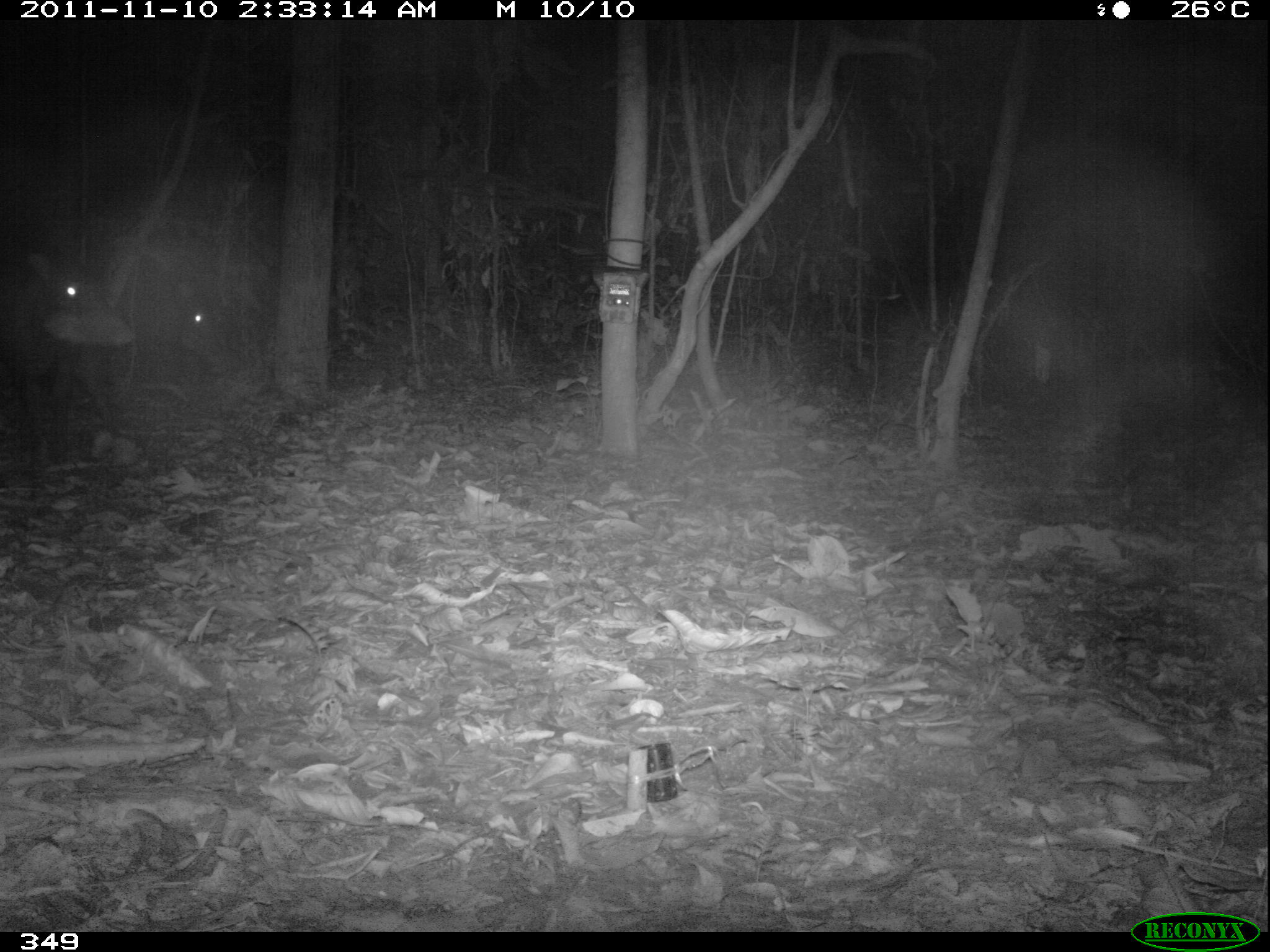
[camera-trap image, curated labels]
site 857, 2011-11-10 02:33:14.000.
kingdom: Animalia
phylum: Chordata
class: Mammalia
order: Artiodactyla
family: Tayassuidae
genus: Tayassu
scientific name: Tayassu pecari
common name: white-lipped peccary